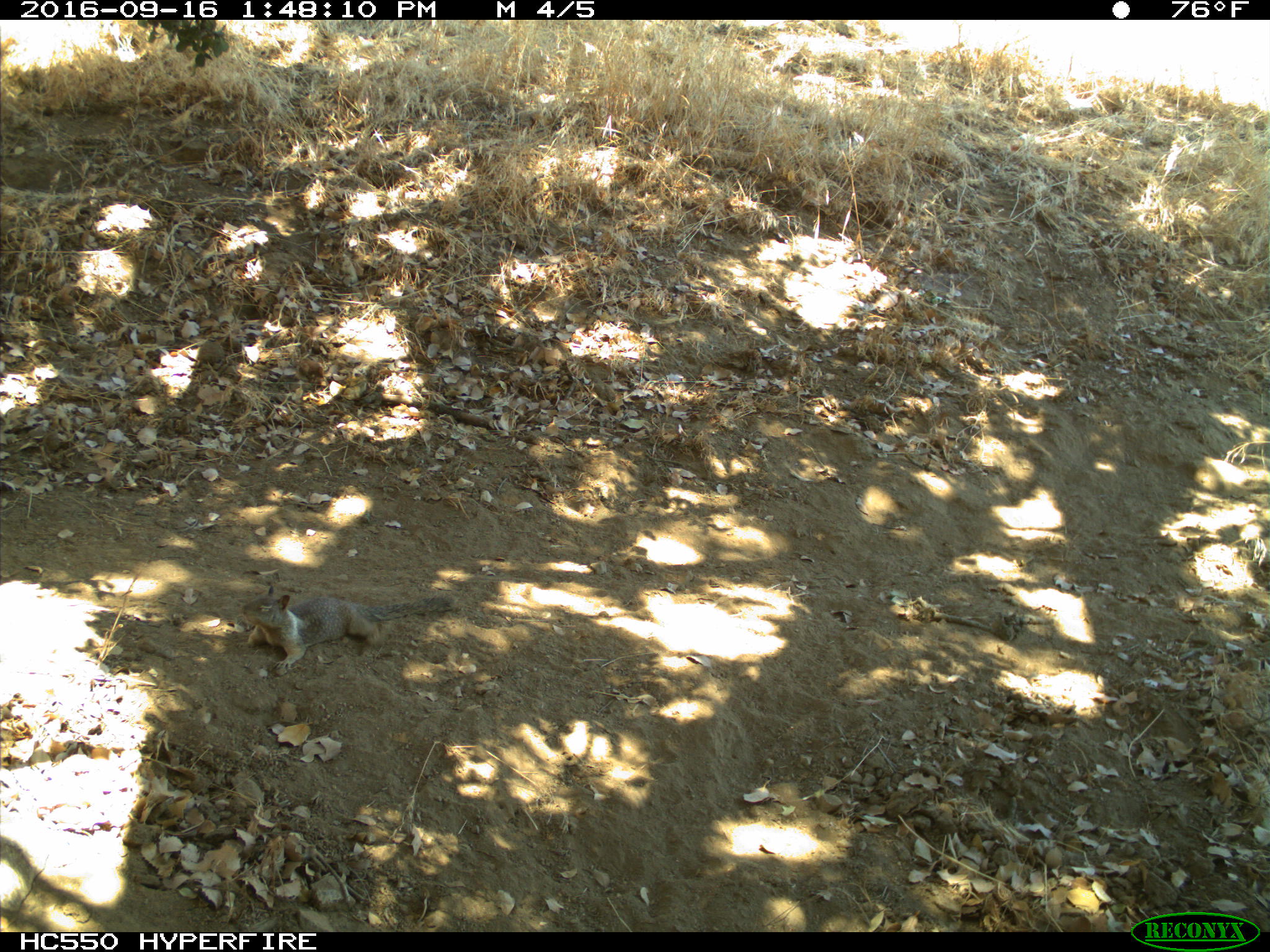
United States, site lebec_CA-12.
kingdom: Animalia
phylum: Chordata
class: Mammalia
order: Rodentia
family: Sciuridae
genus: Otospermophilus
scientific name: Otospermophilus beecheyi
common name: california ground squirrel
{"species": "Otospermophilus beecheyi (california ground squirrel)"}